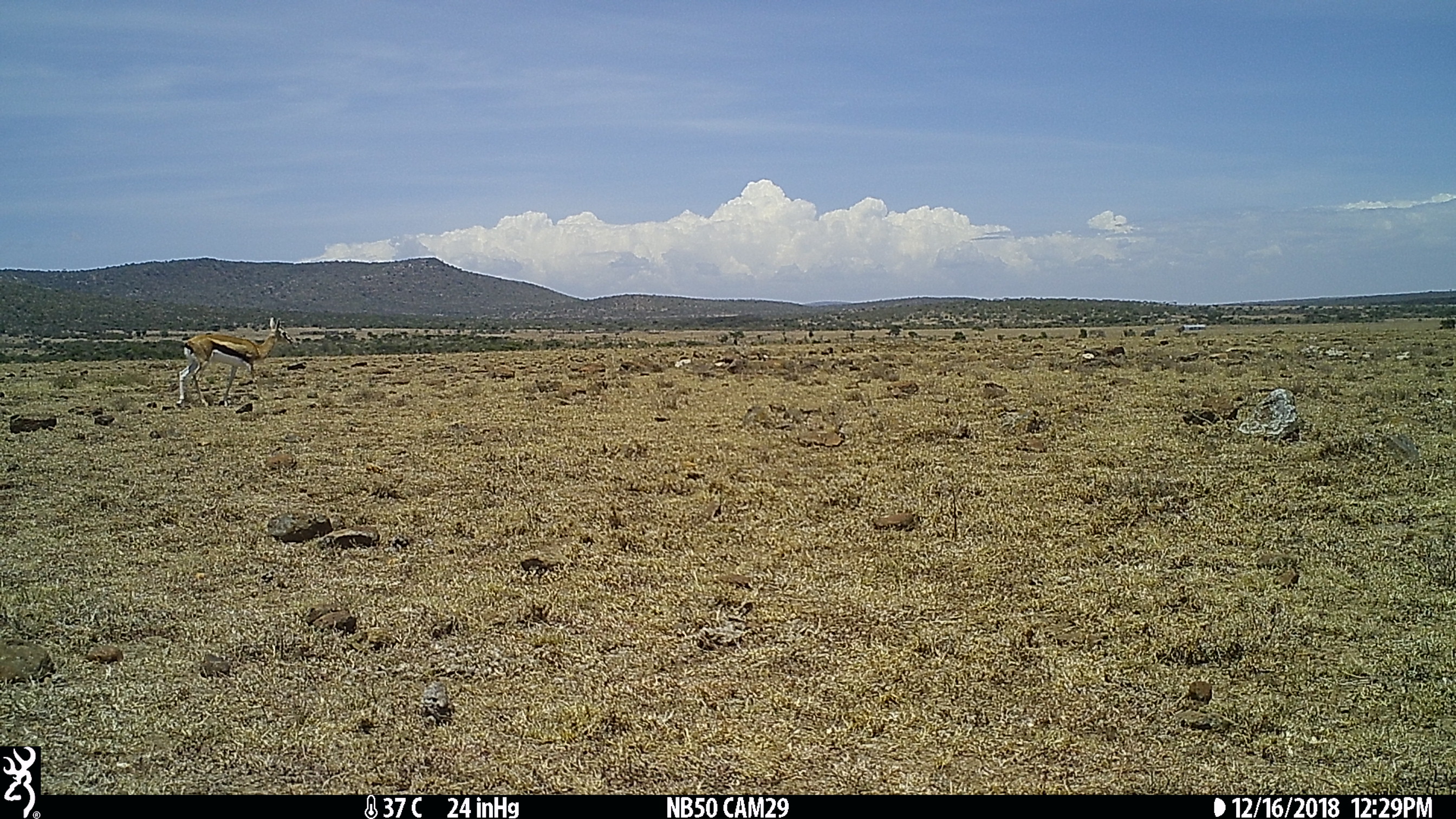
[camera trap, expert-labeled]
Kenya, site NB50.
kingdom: Animalia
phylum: Chordata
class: Mammalia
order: Artiodactyla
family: Bovidae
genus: Eudorcas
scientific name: Eudorcas thomsonii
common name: thomon's gazelle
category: gazelle thomsons